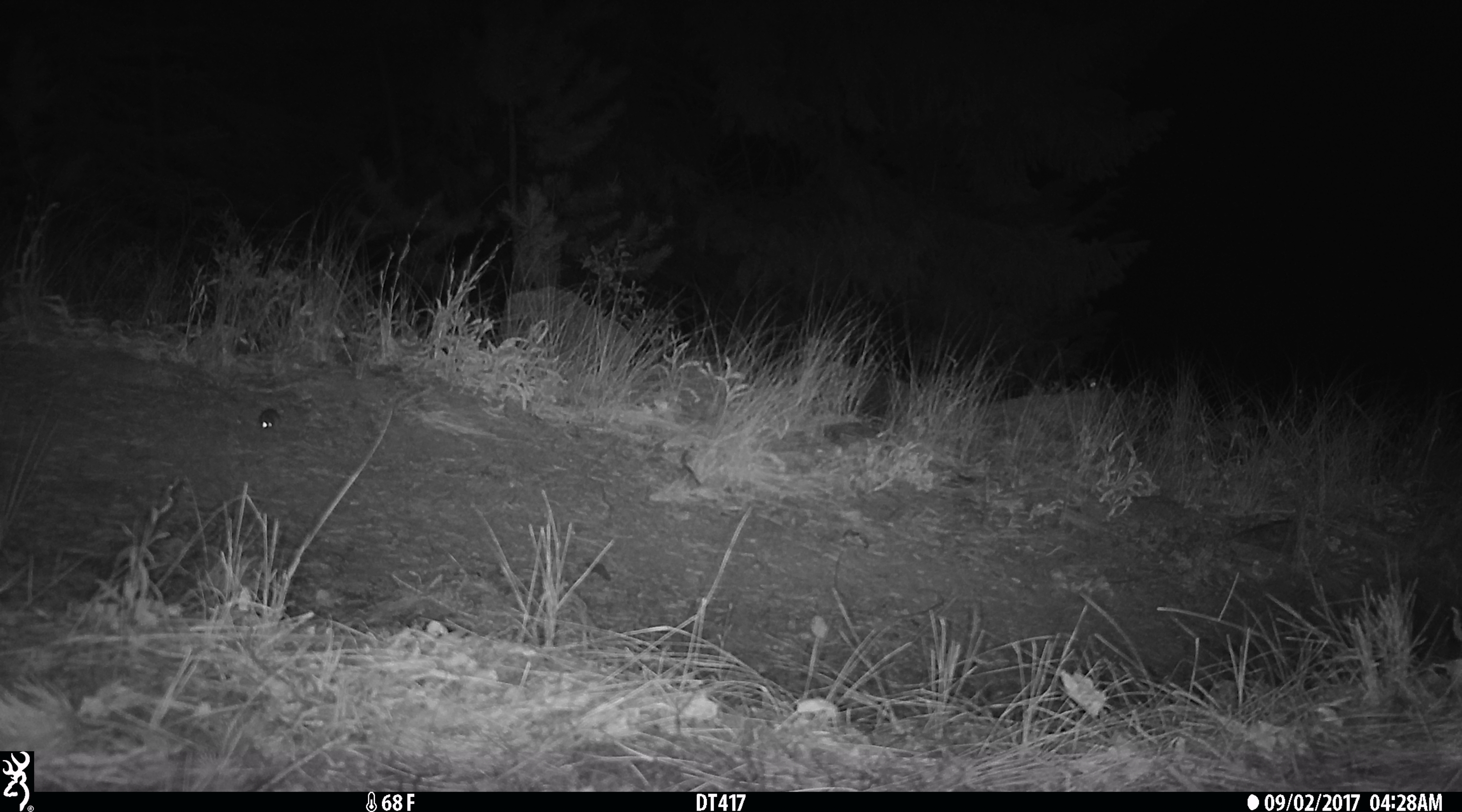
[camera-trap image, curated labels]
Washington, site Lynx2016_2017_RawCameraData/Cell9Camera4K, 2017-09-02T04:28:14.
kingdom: Animalia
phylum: Chordata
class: Mammalia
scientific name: Mammalia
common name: small mammal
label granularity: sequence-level